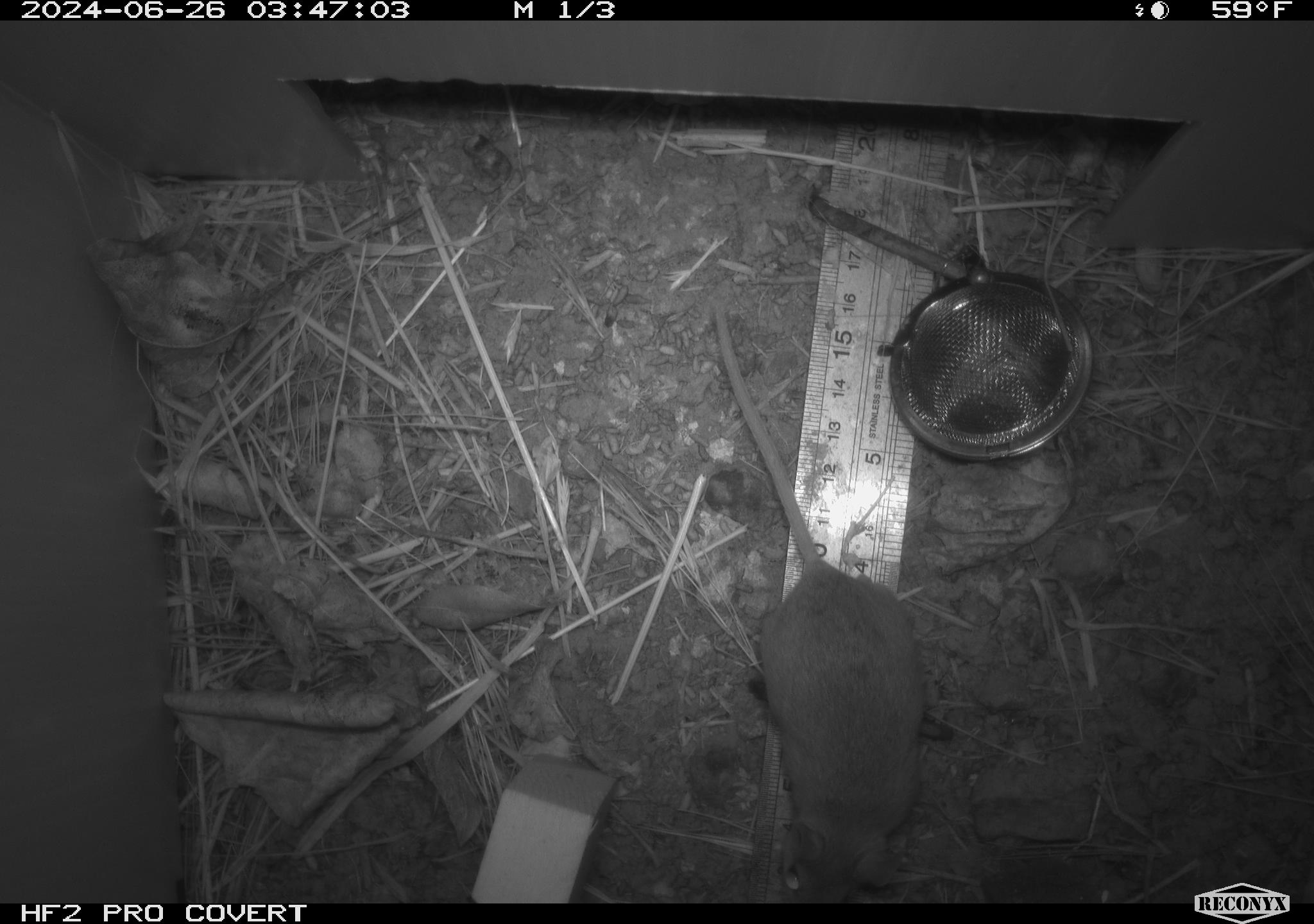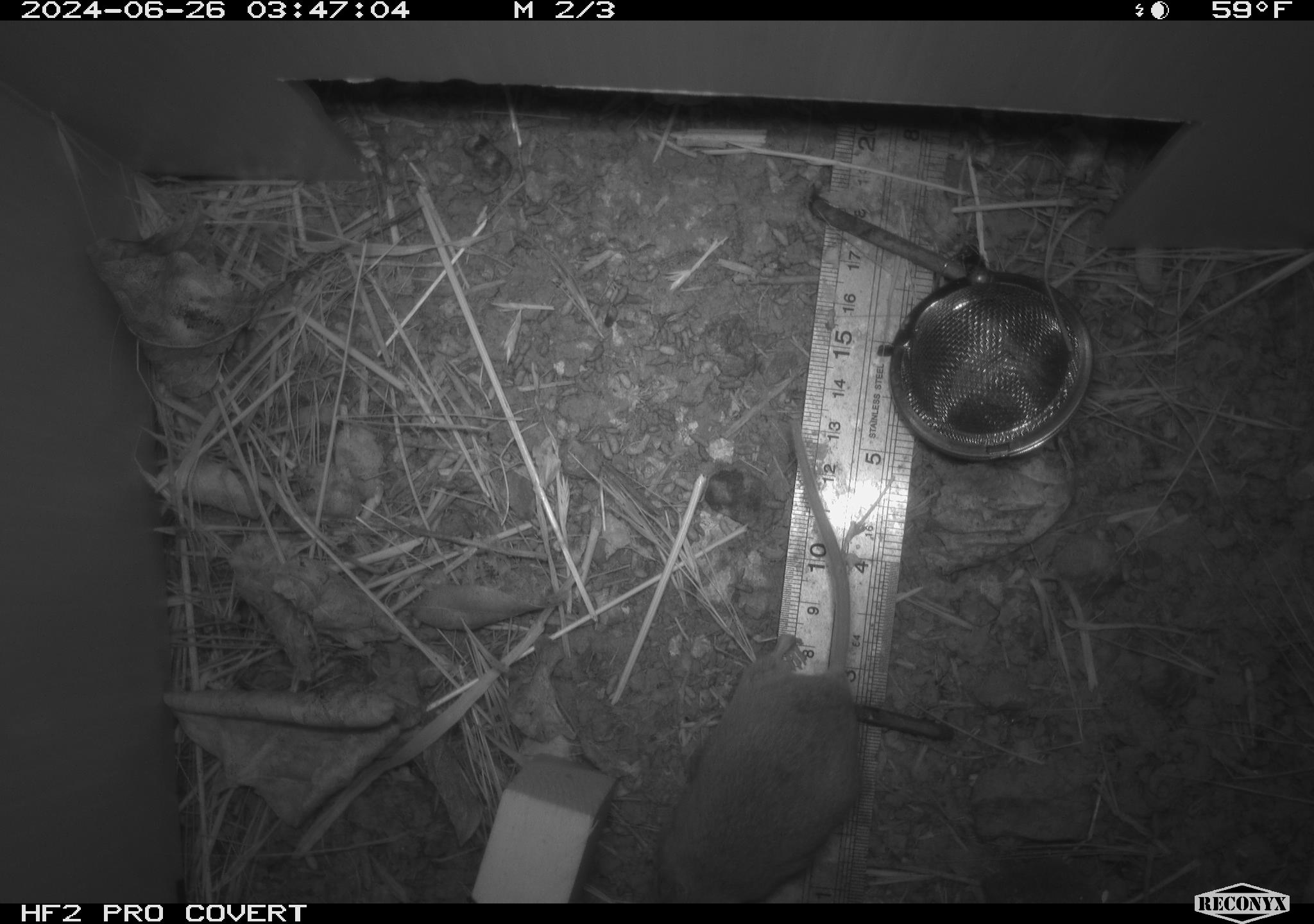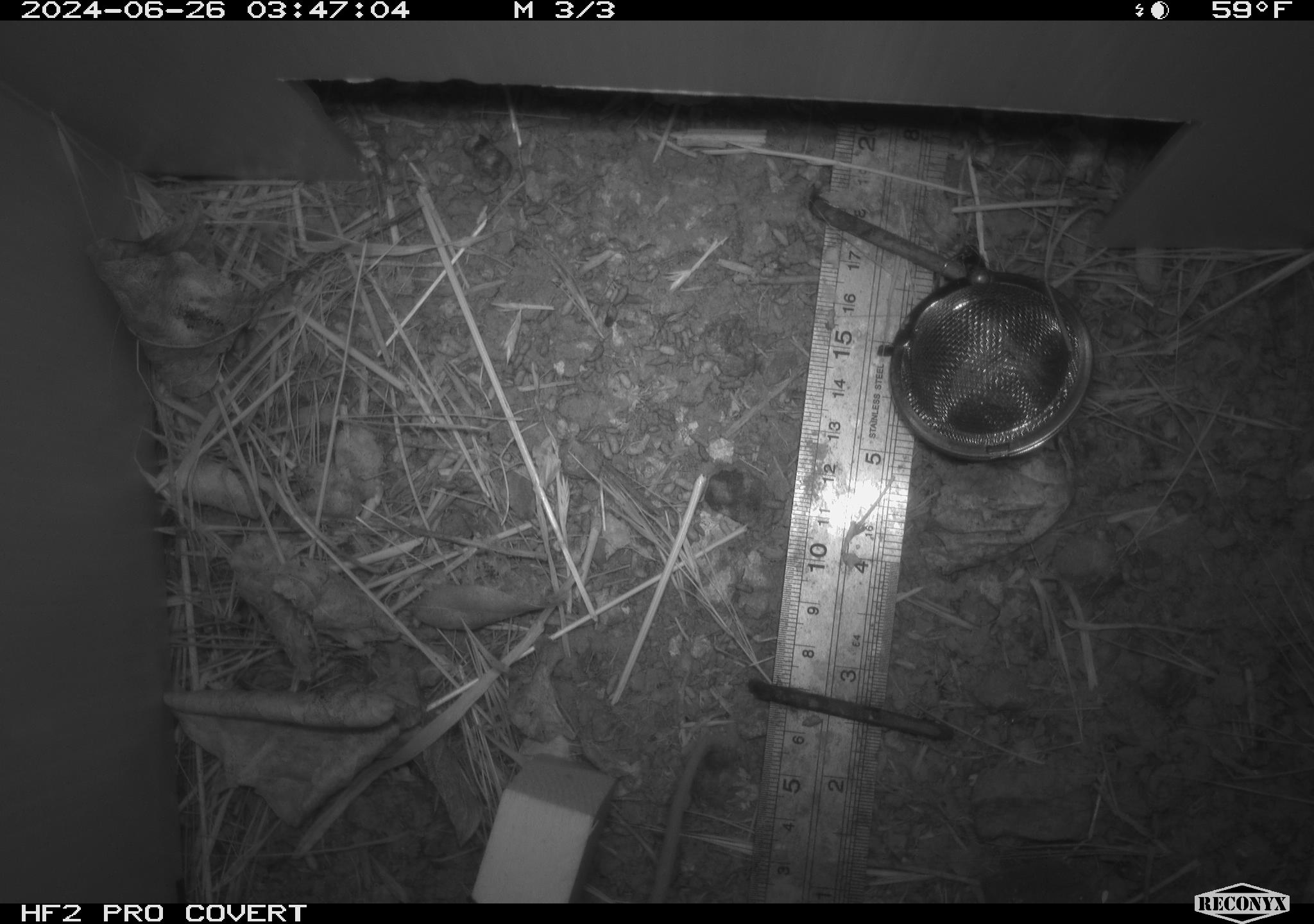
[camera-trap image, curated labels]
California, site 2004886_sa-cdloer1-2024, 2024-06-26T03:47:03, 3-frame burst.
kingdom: Animalia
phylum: Chordata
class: Mammalia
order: Rodentia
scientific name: Rodentia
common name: mouse species